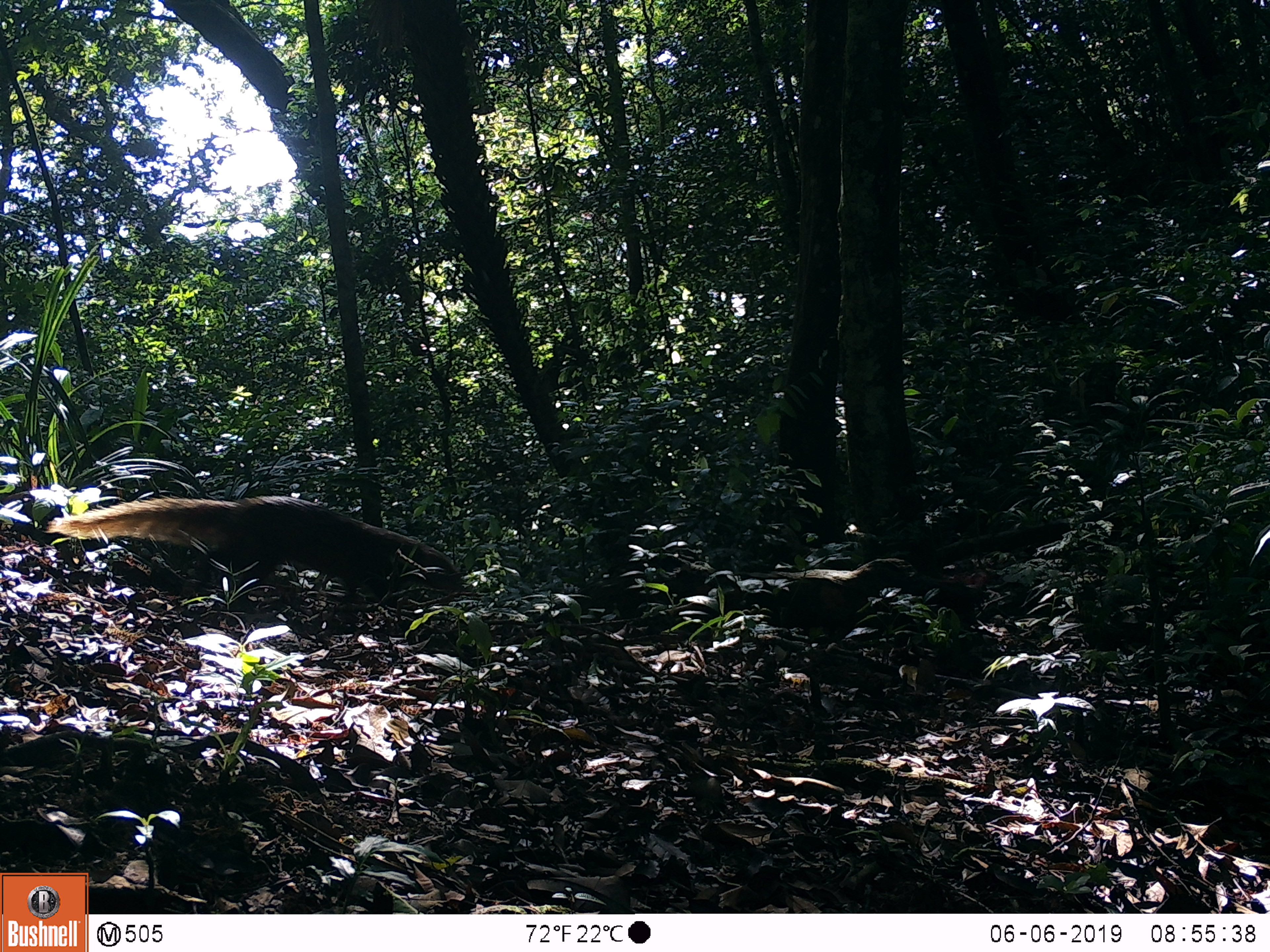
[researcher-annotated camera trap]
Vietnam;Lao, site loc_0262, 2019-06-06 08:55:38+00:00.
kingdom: Animalia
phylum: Chordata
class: Mammalia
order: Carnivora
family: Herpestidae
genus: Urva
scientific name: Urva urva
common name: crab-eating mongoose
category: crab eating mongoose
Crab eating mongoose (crab-eating mongoose) (Urva urva). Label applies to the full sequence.